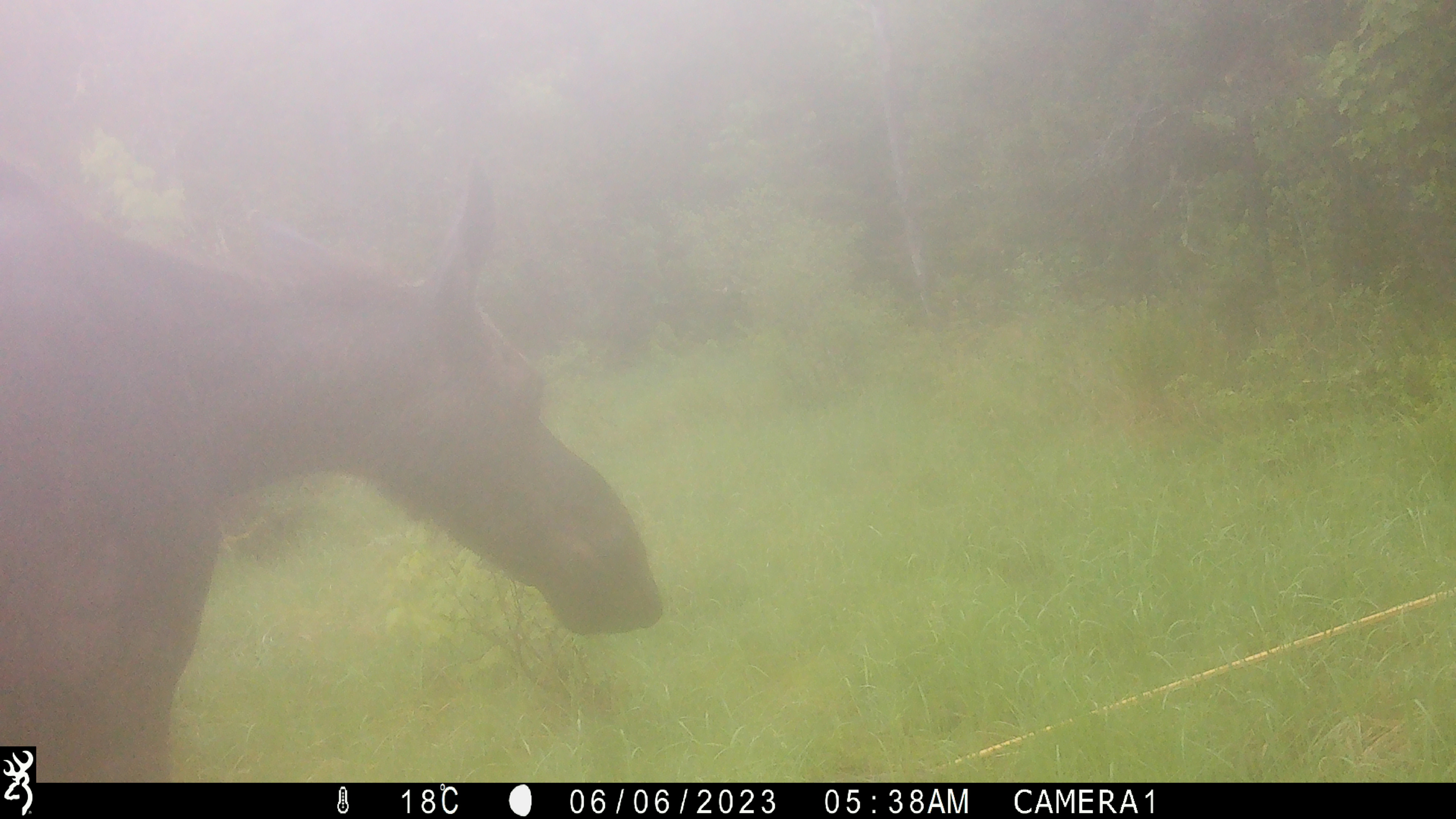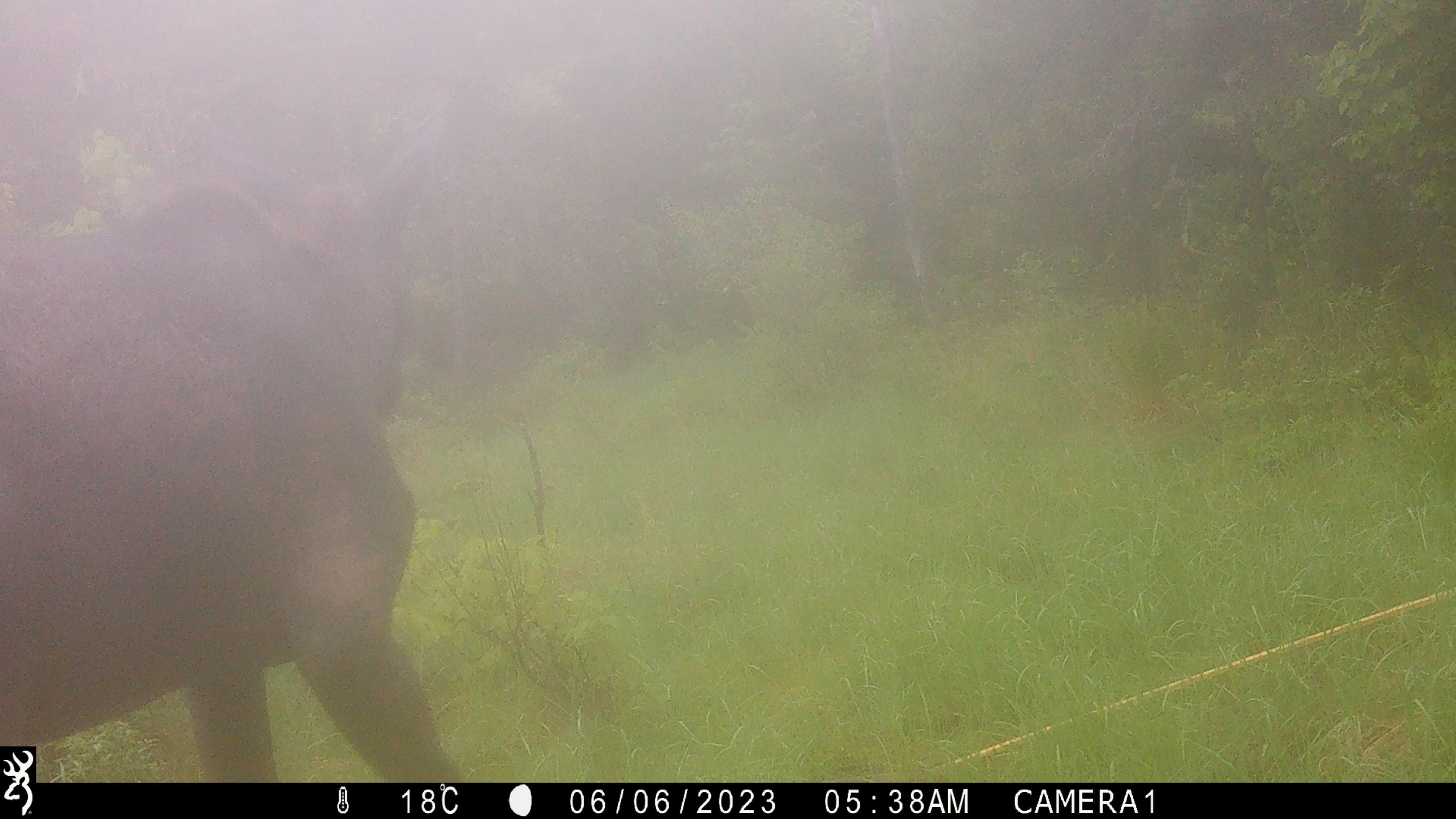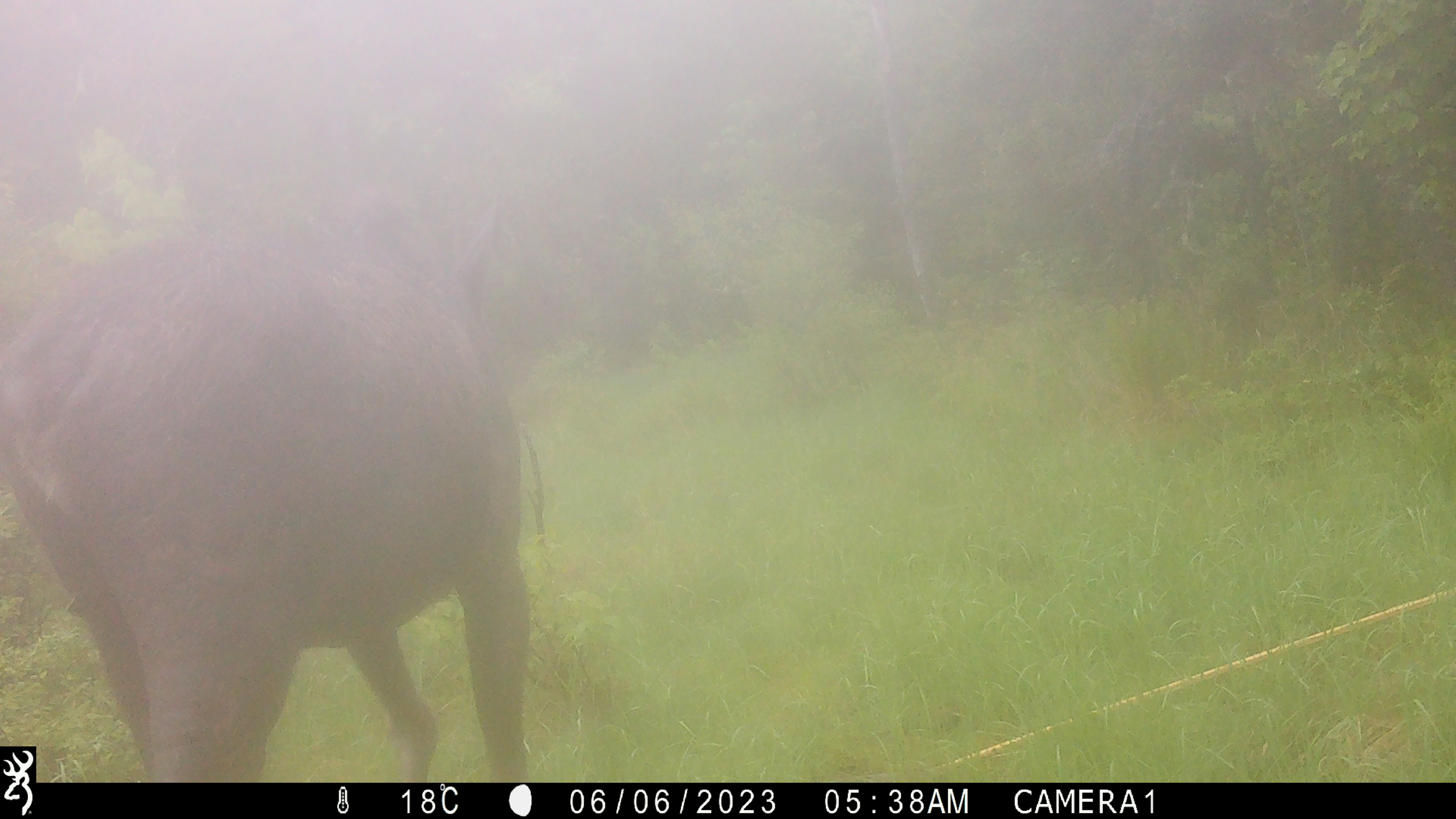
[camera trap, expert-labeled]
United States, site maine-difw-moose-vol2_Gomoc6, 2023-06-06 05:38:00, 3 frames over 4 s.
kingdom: Animalia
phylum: Chordata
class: Mammalia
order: Artiodactyla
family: Cervidae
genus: Alces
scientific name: Alces alces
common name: moose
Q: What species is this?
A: Moose (Alces alces).